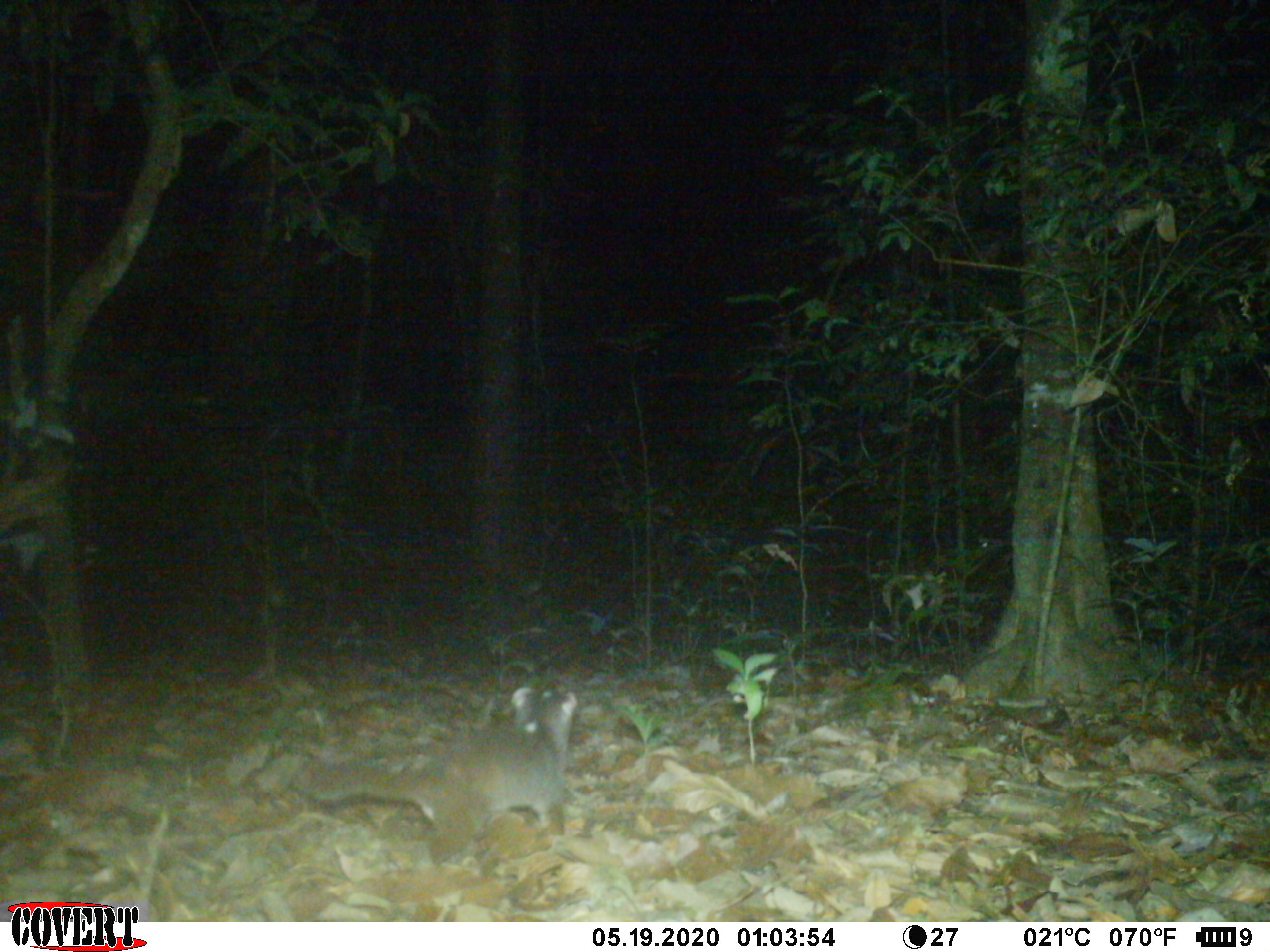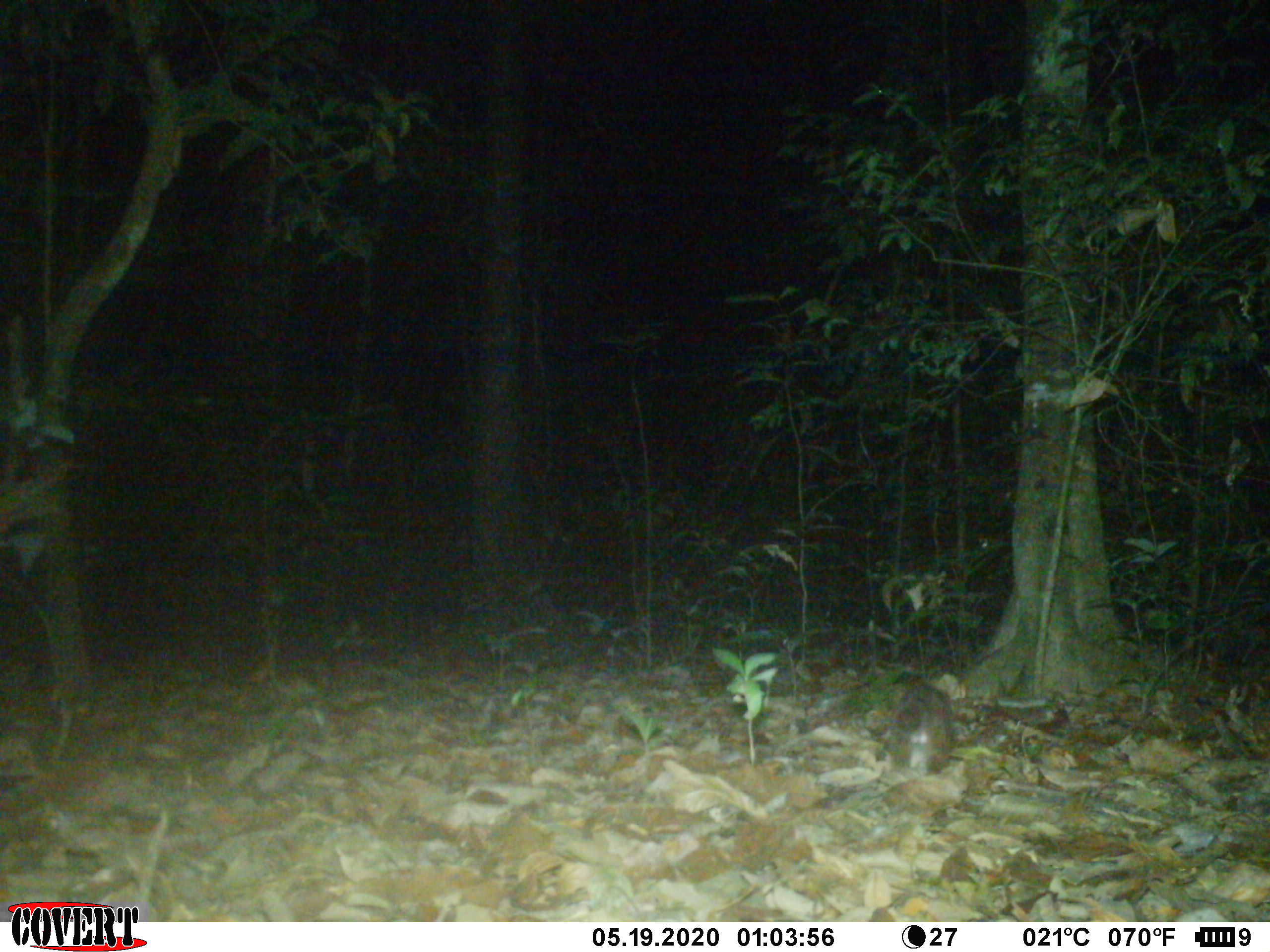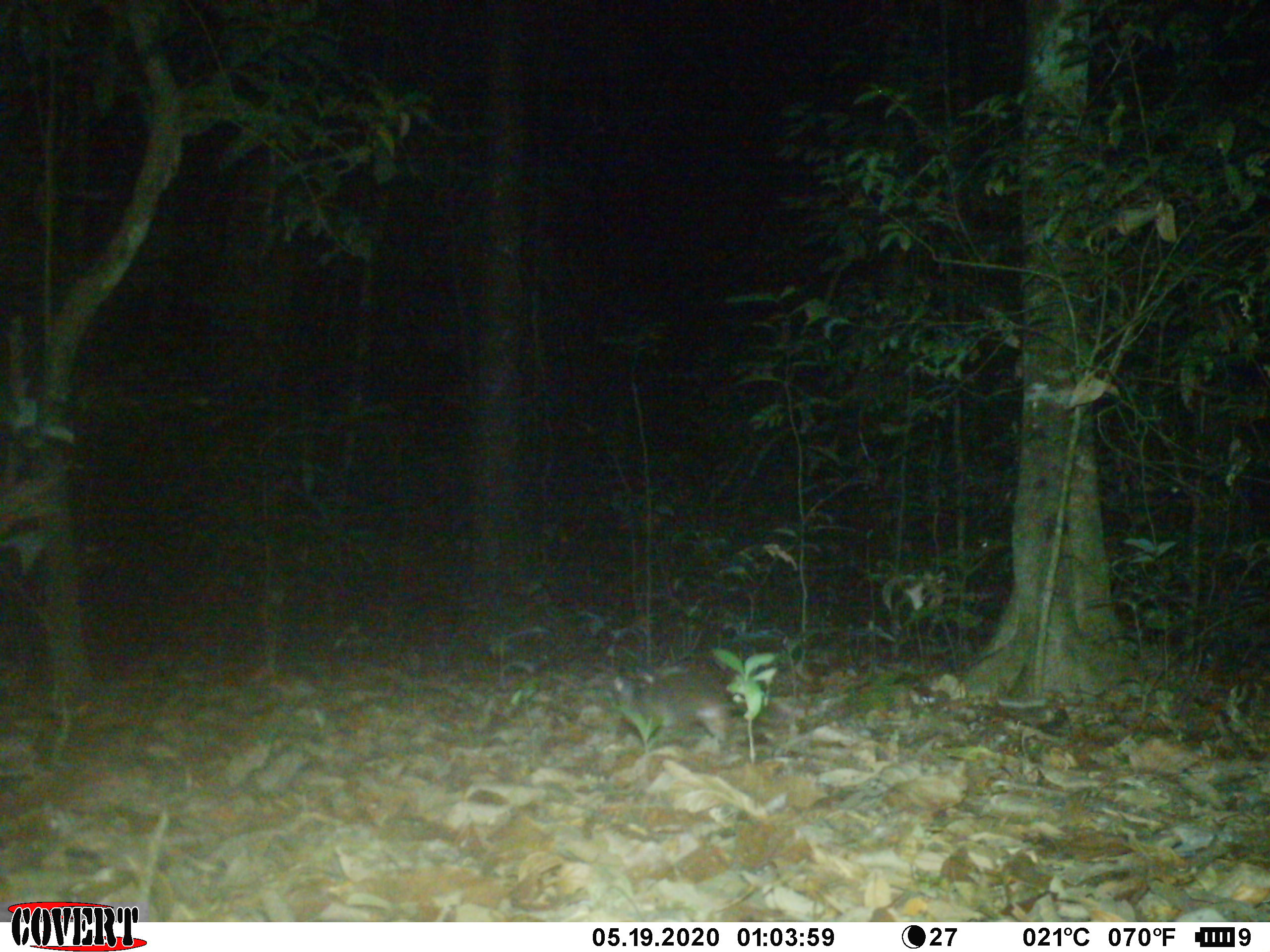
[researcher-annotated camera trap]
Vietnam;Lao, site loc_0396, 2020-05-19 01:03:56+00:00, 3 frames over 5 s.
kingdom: Animalia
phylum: Chordata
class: Mammalia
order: Carnivora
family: Mustelidae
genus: Melogale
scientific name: Melogale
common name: ferret badger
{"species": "ferret badger (Melogale)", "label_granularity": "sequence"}